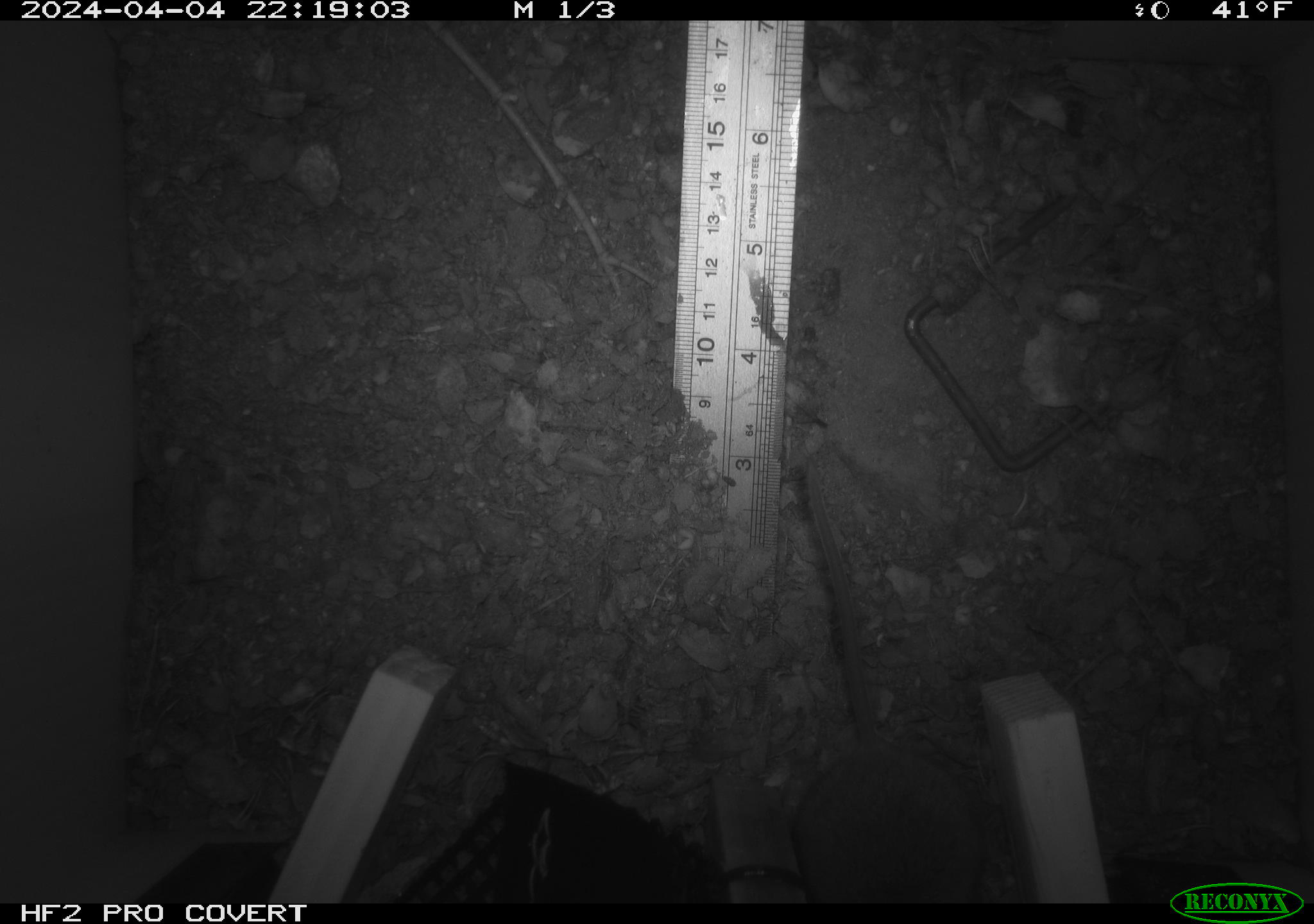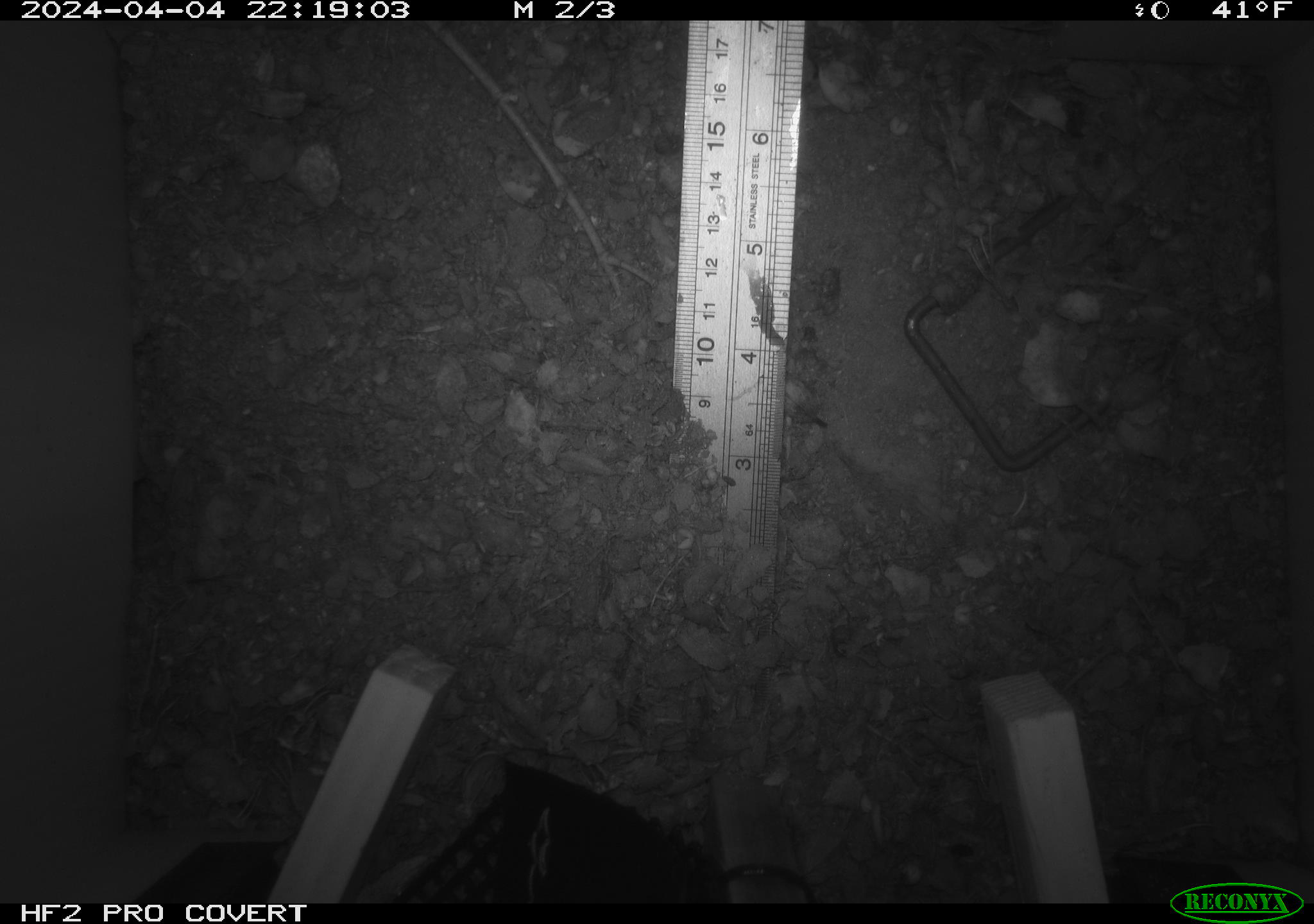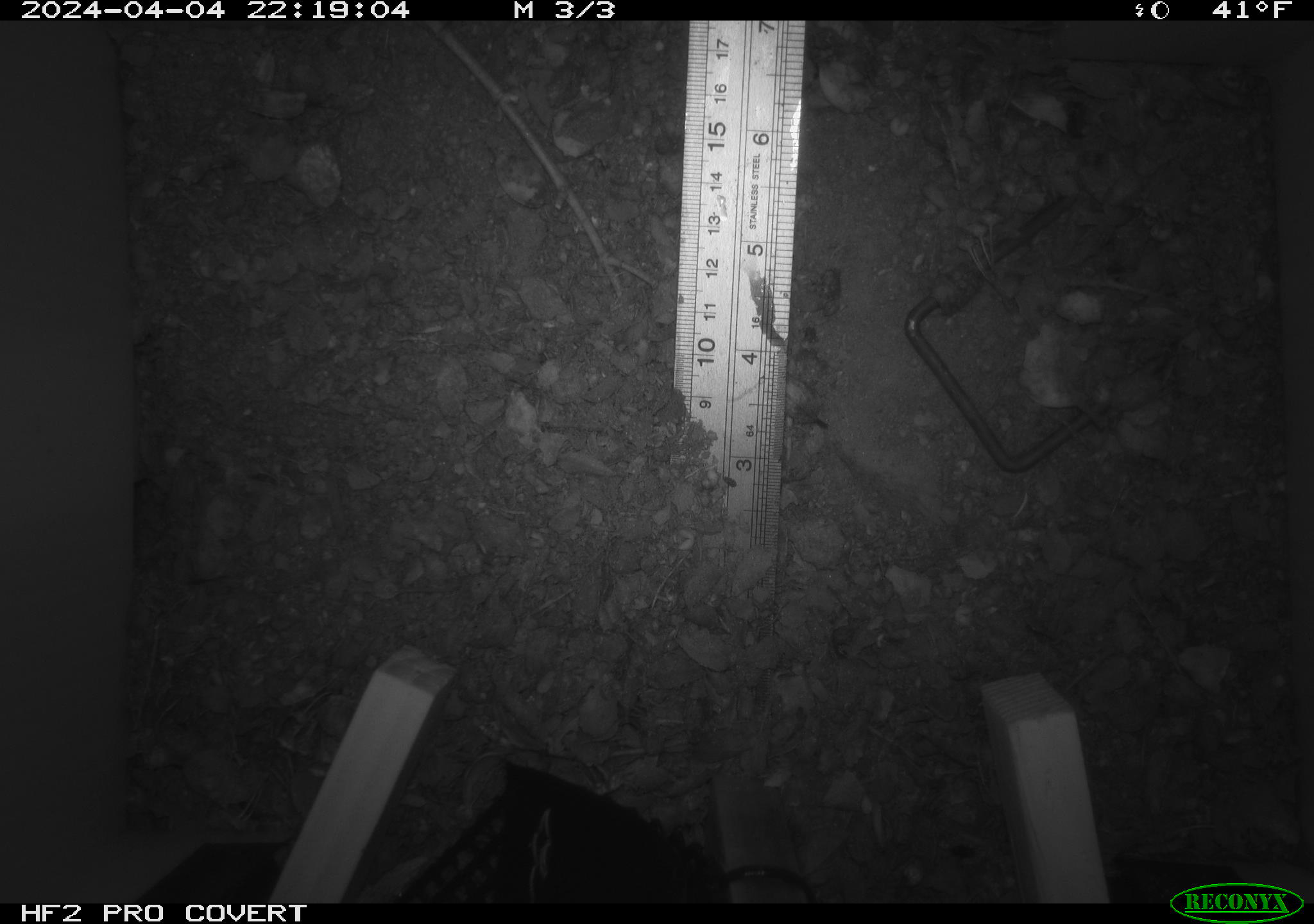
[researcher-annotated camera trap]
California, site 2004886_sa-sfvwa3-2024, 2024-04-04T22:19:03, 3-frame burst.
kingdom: Animalia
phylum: Chordata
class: Mammalia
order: Rodentia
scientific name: Rodentia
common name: mouse species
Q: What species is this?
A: Mouse species (Rodentia).